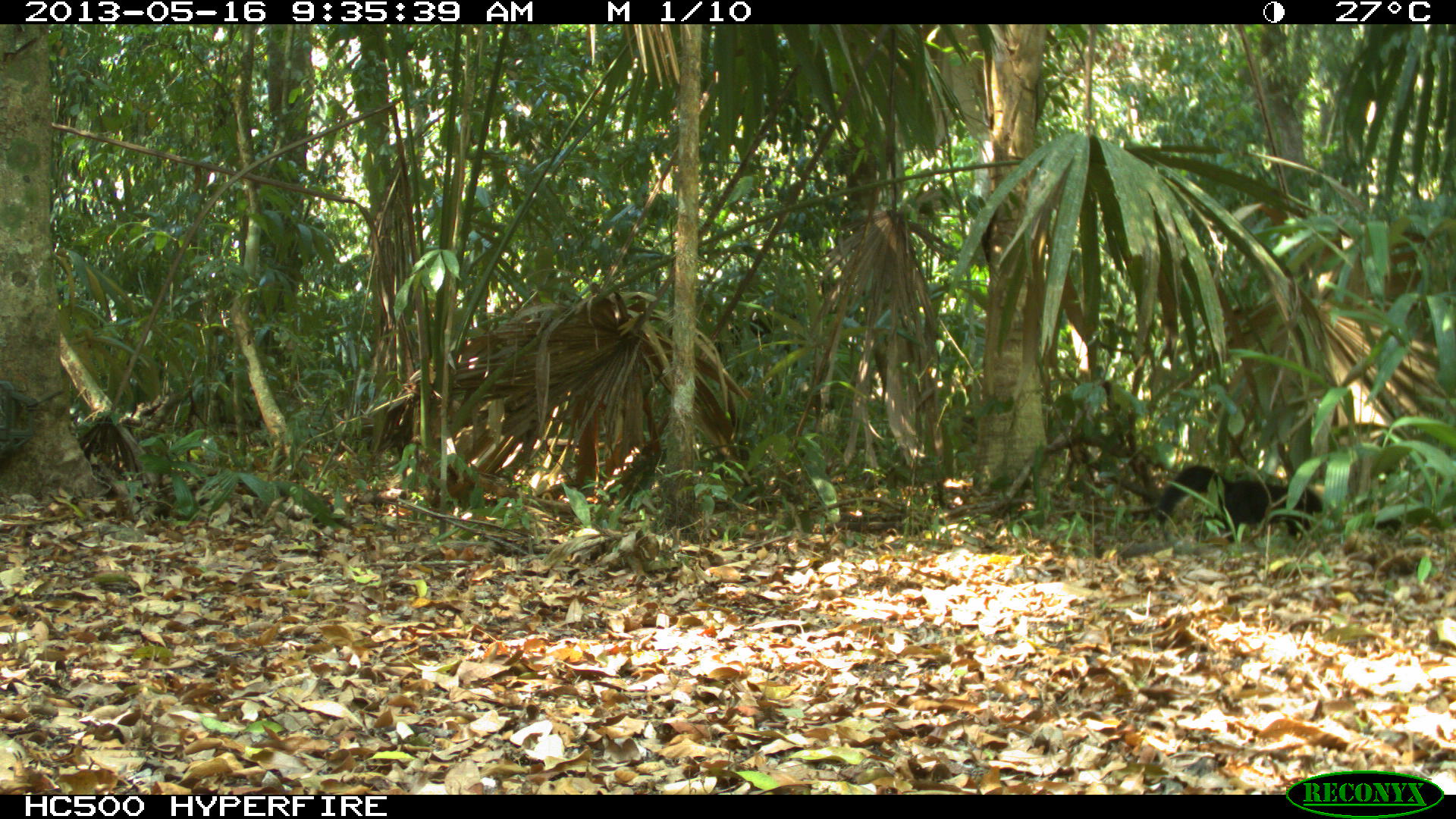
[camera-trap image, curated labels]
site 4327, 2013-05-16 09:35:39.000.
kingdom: Animalia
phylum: Chordata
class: Mammalia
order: Carnivora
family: Mustelidae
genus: Eira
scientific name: Eira barbara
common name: tayra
Eira barbara (tayra), count 1.